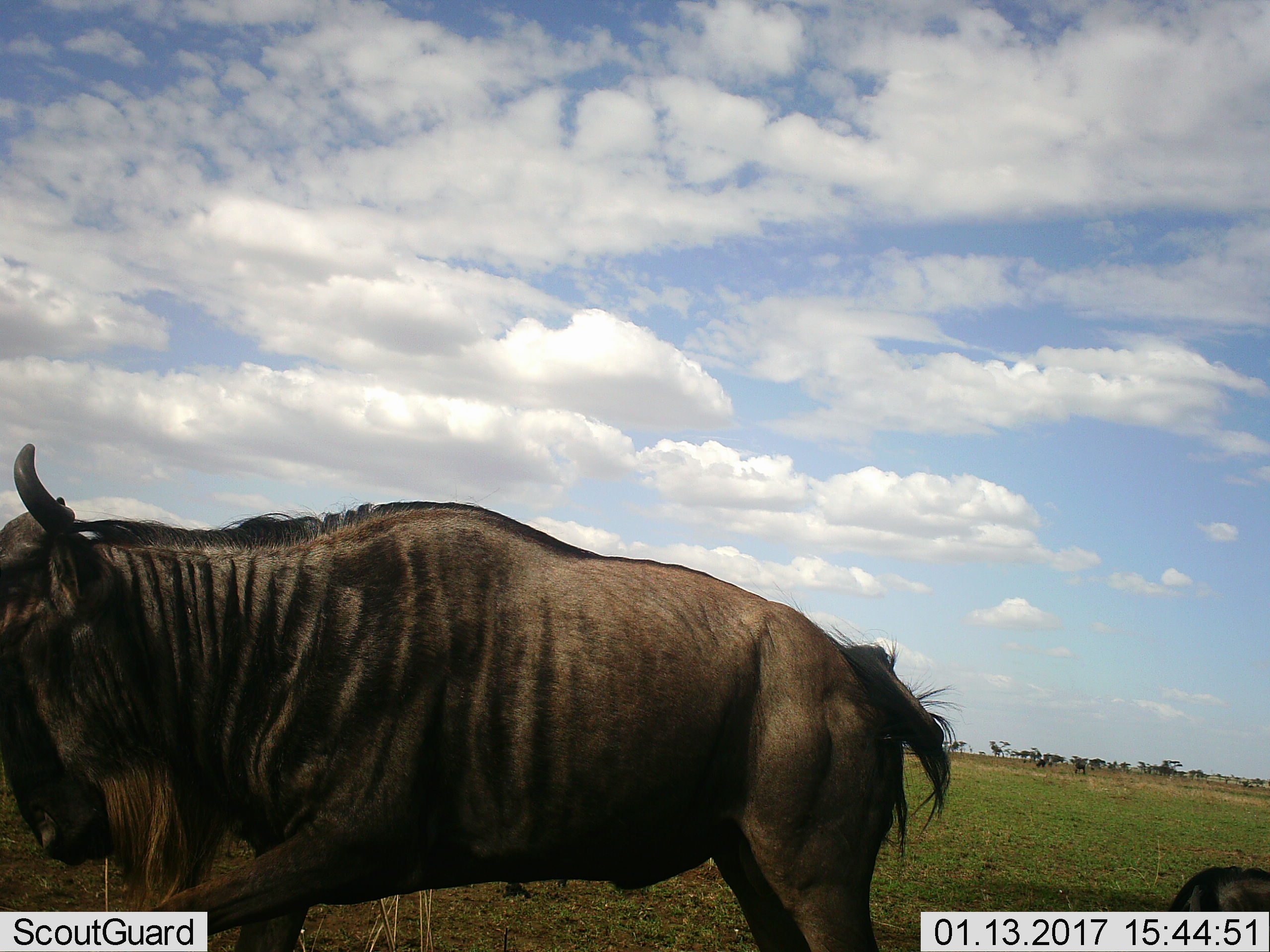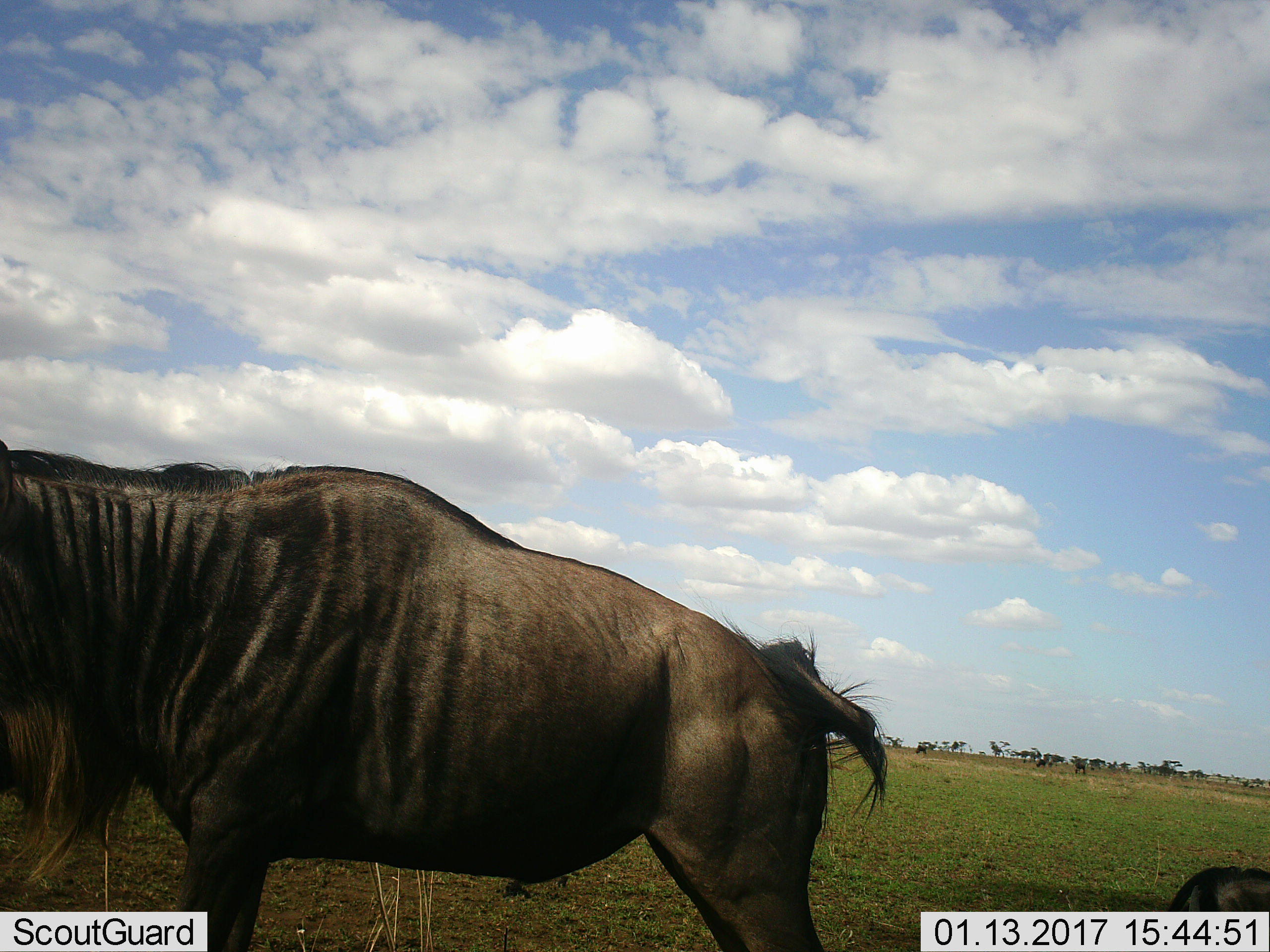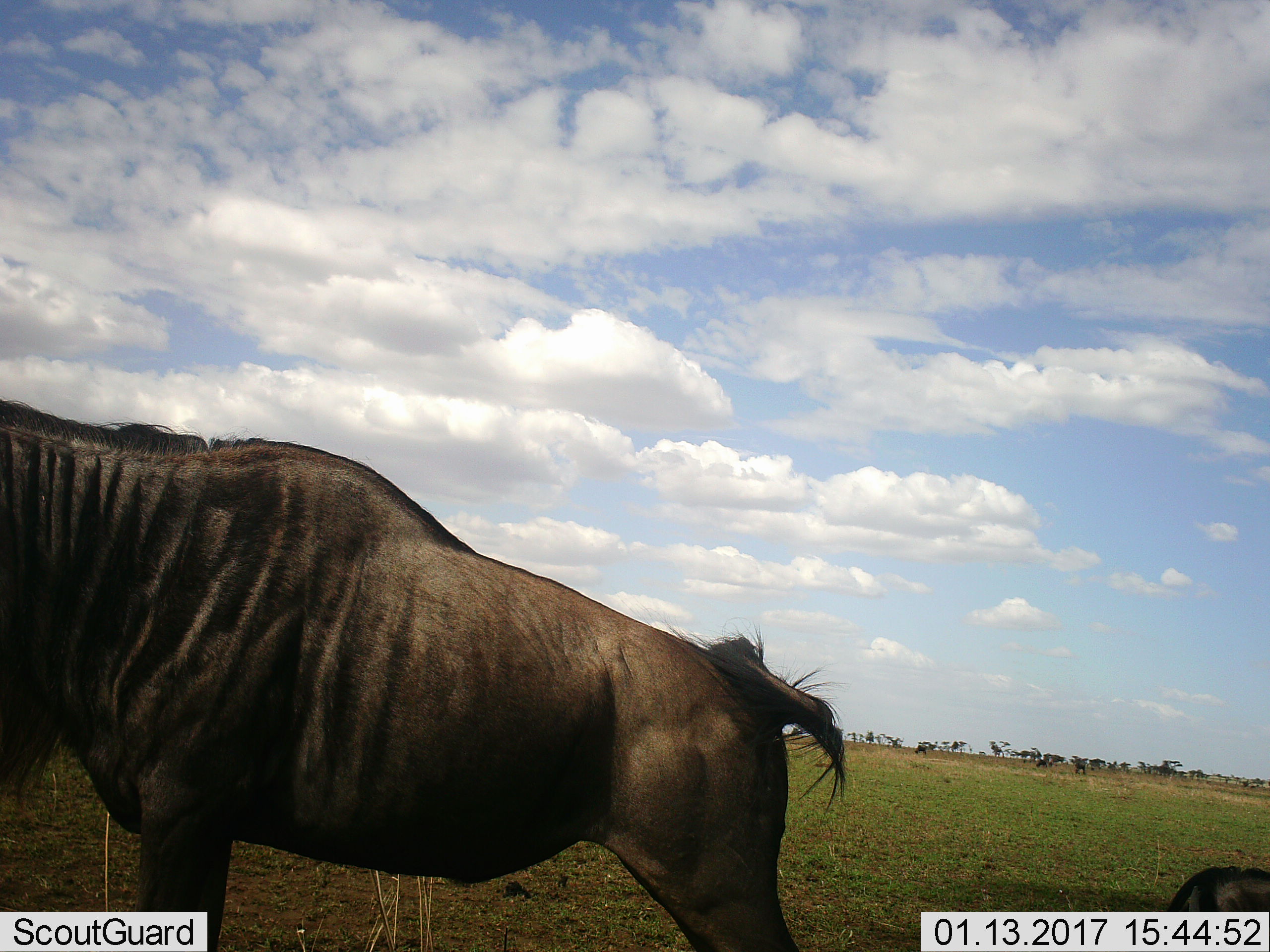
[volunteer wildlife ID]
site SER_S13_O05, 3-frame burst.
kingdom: Animalia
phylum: Chordata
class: Mammalia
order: Artiodactyla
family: Bovidae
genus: Connochaetes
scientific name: Connochaetes taurinus taurinus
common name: blue wildebeest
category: wildebeestblue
Wildebeestblue (blue wildebeest) (Connochaetes taurinus taurinus), count 2. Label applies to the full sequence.